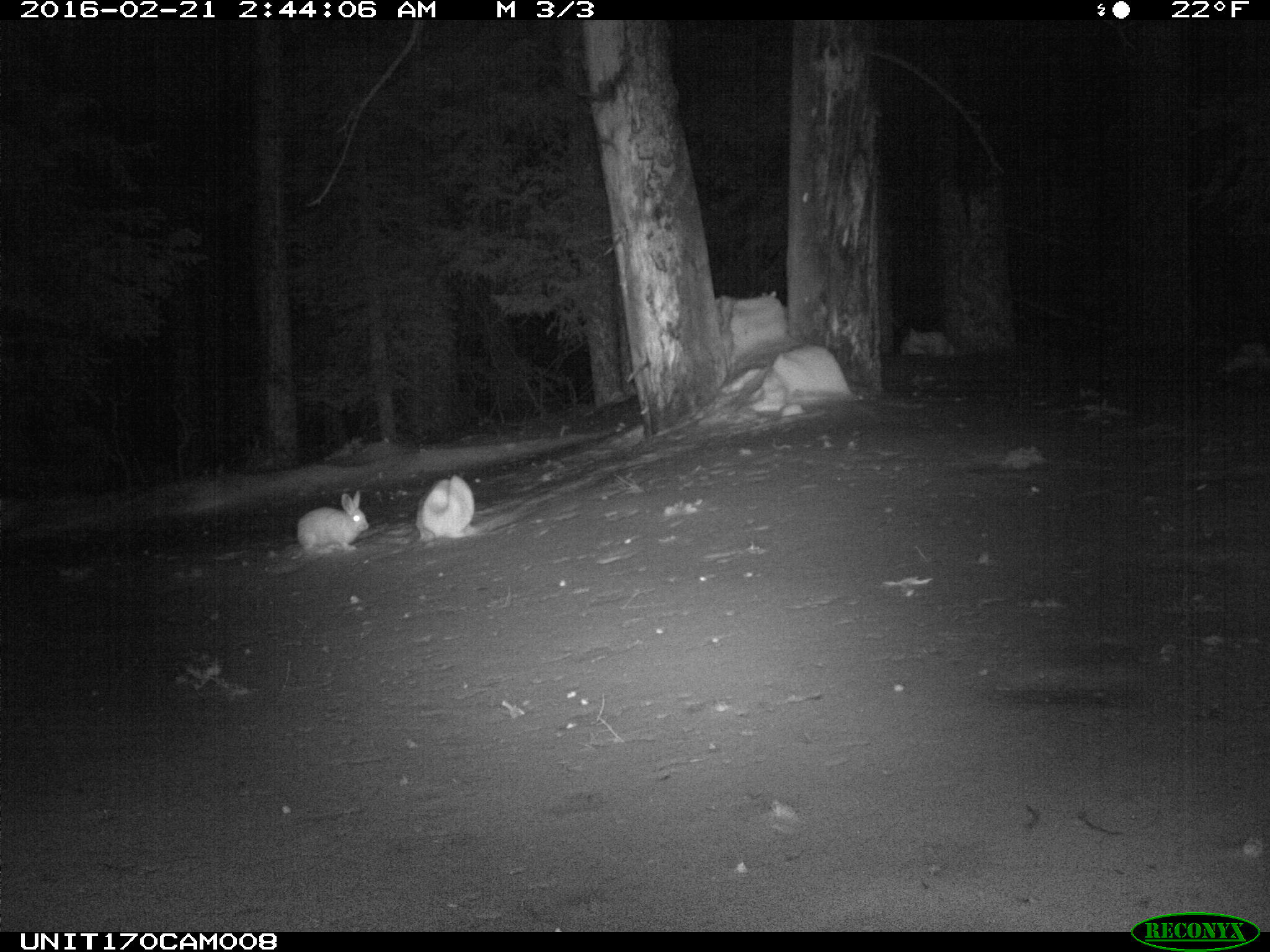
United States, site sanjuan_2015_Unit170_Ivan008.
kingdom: Animalia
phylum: Chordata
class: Mammalia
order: Lagomorpha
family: Leporidae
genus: Lepus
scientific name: Lepus americanus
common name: snowshoe hare